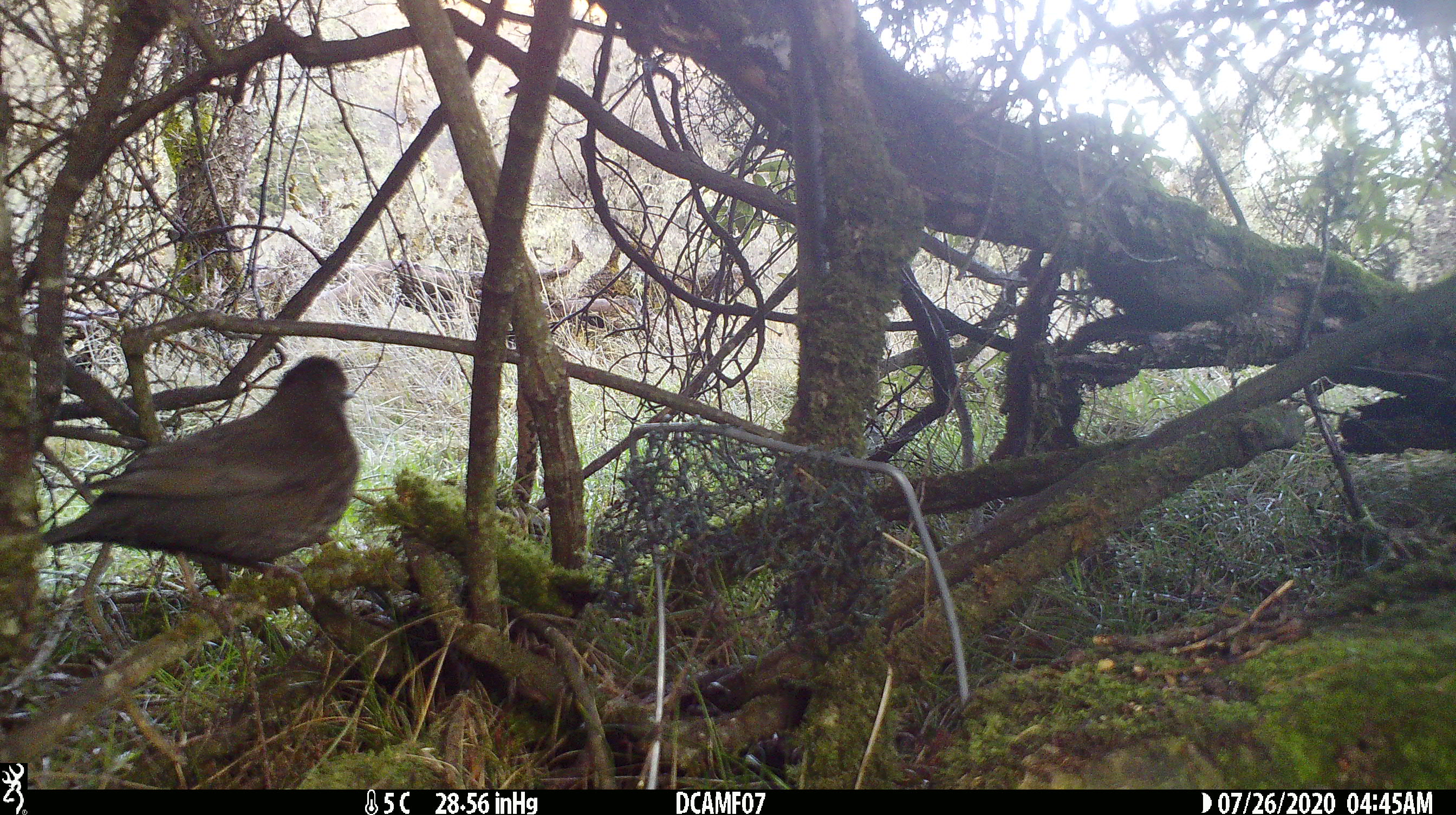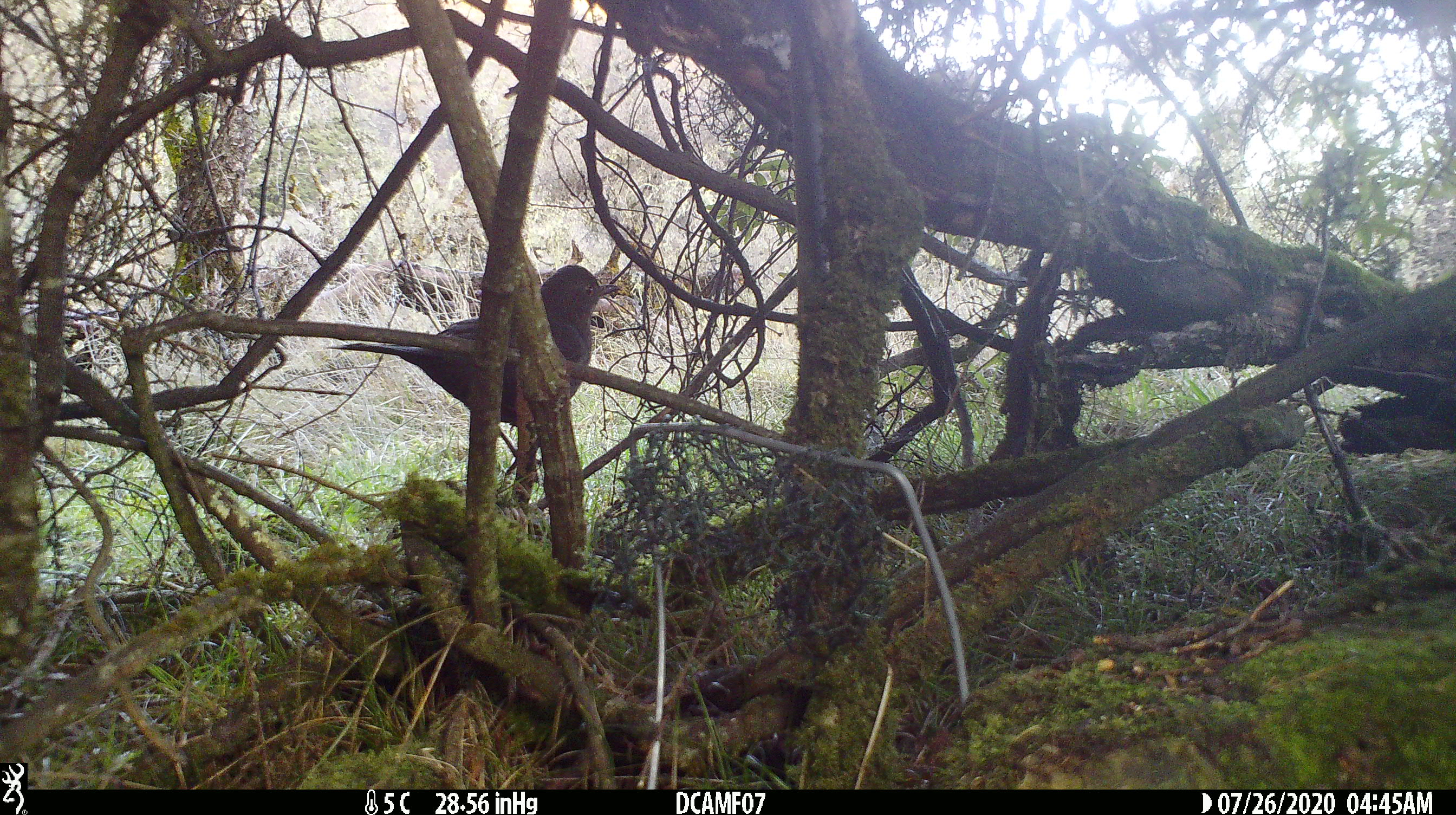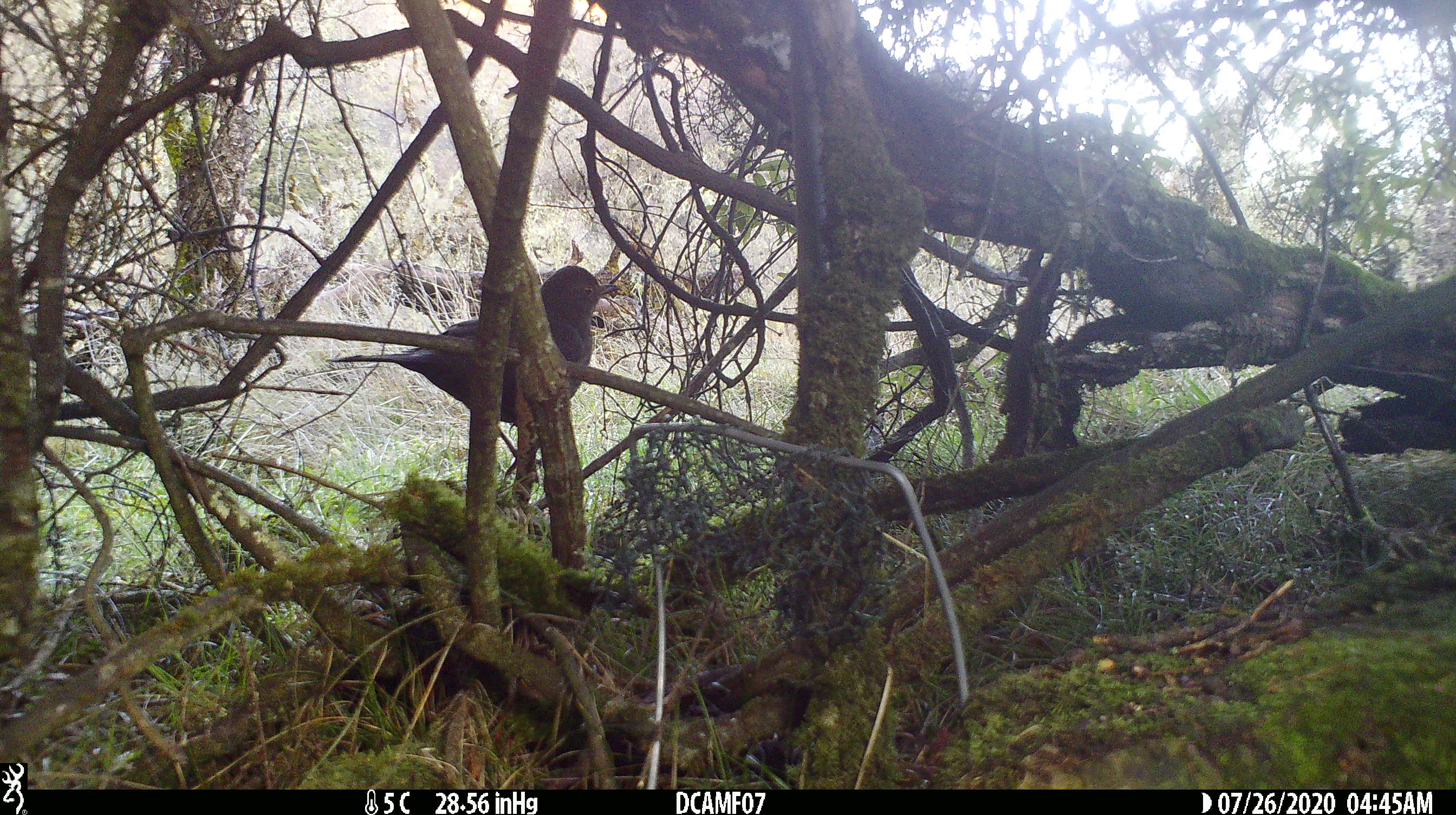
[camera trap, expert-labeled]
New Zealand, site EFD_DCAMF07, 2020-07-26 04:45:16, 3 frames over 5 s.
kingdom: Animalia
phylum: Chordata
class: Aves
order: Passeriformes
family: Turdidae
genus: Turdus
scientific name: Turdus merula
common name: eurasian blackbird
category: blackbird